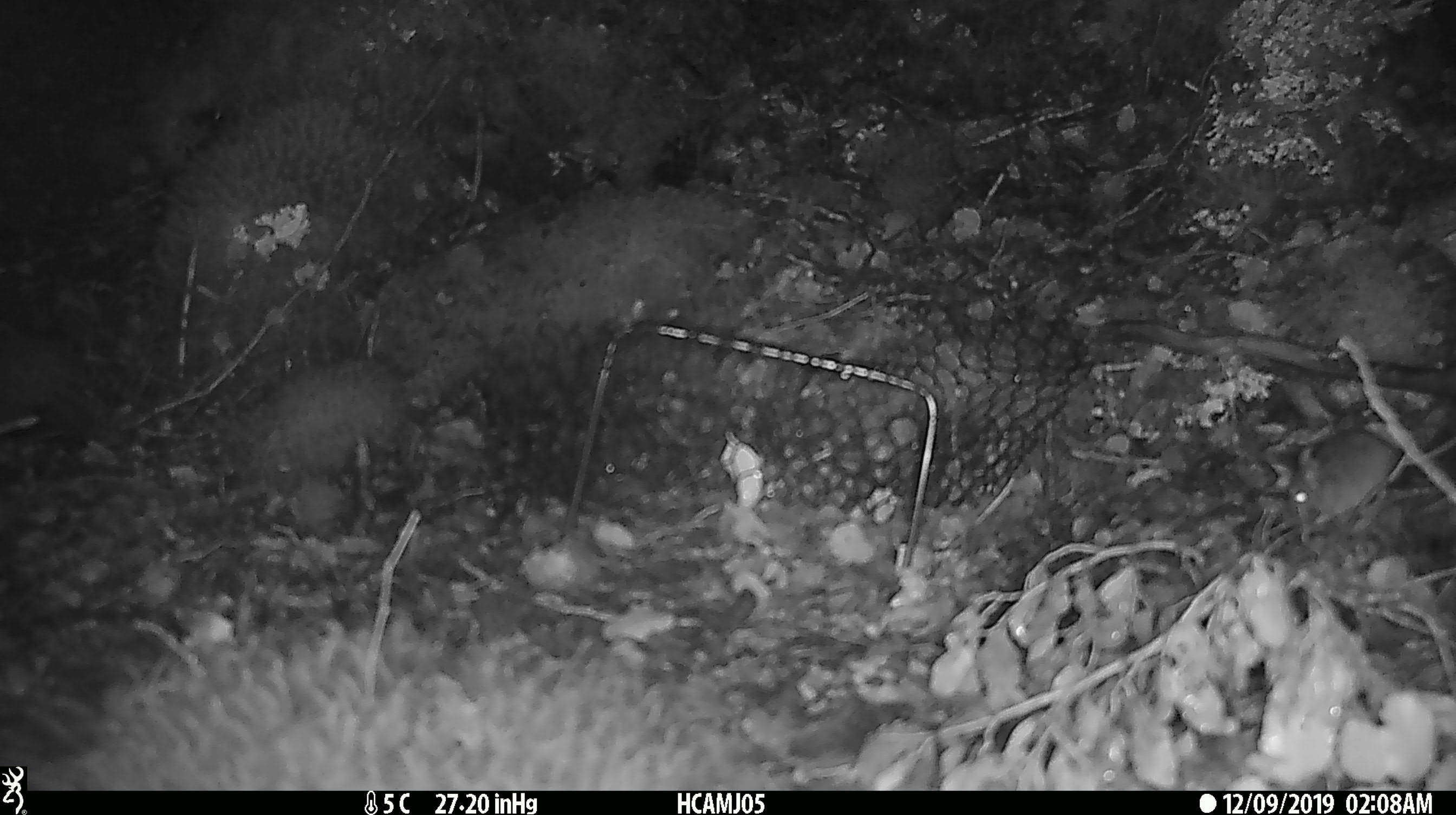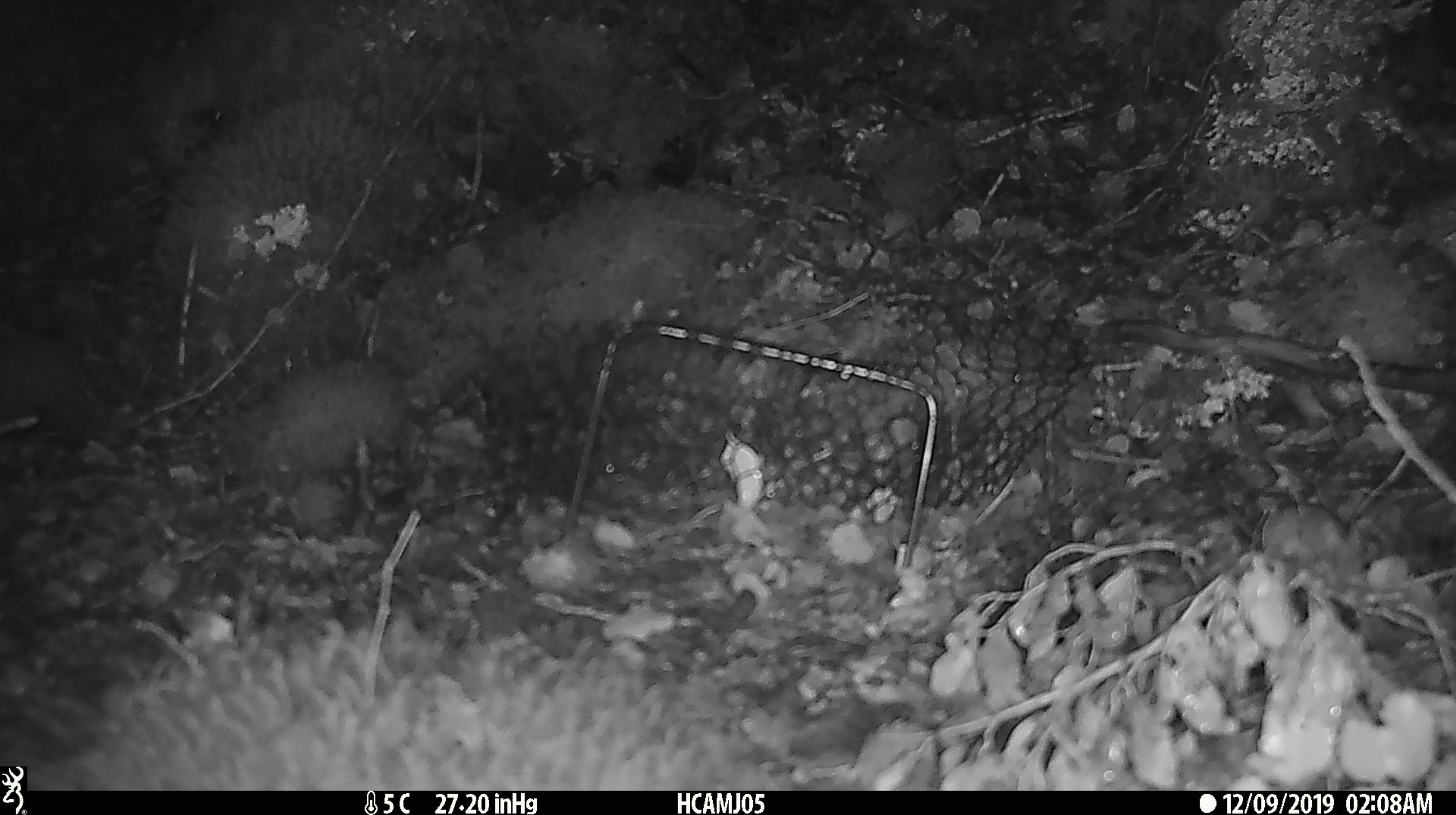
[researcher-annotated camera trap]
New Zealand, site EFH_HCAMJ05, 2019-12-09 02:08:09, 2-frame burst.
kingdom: Animalia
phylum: Chordata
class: Mammalia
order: Rodentia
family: Muridae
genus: Mus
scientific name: Mus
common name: mouse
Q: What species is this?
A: Mouse (Mus).